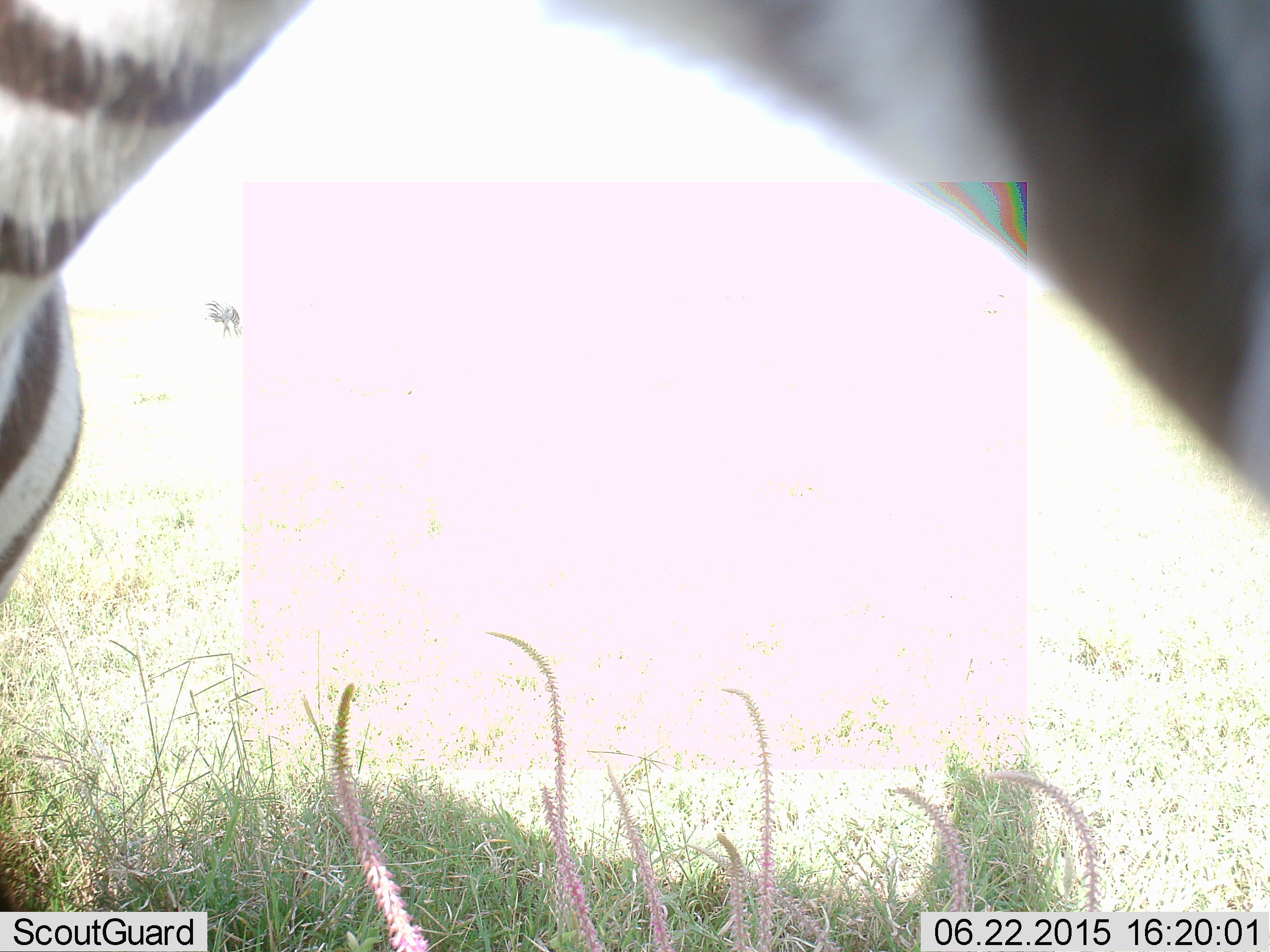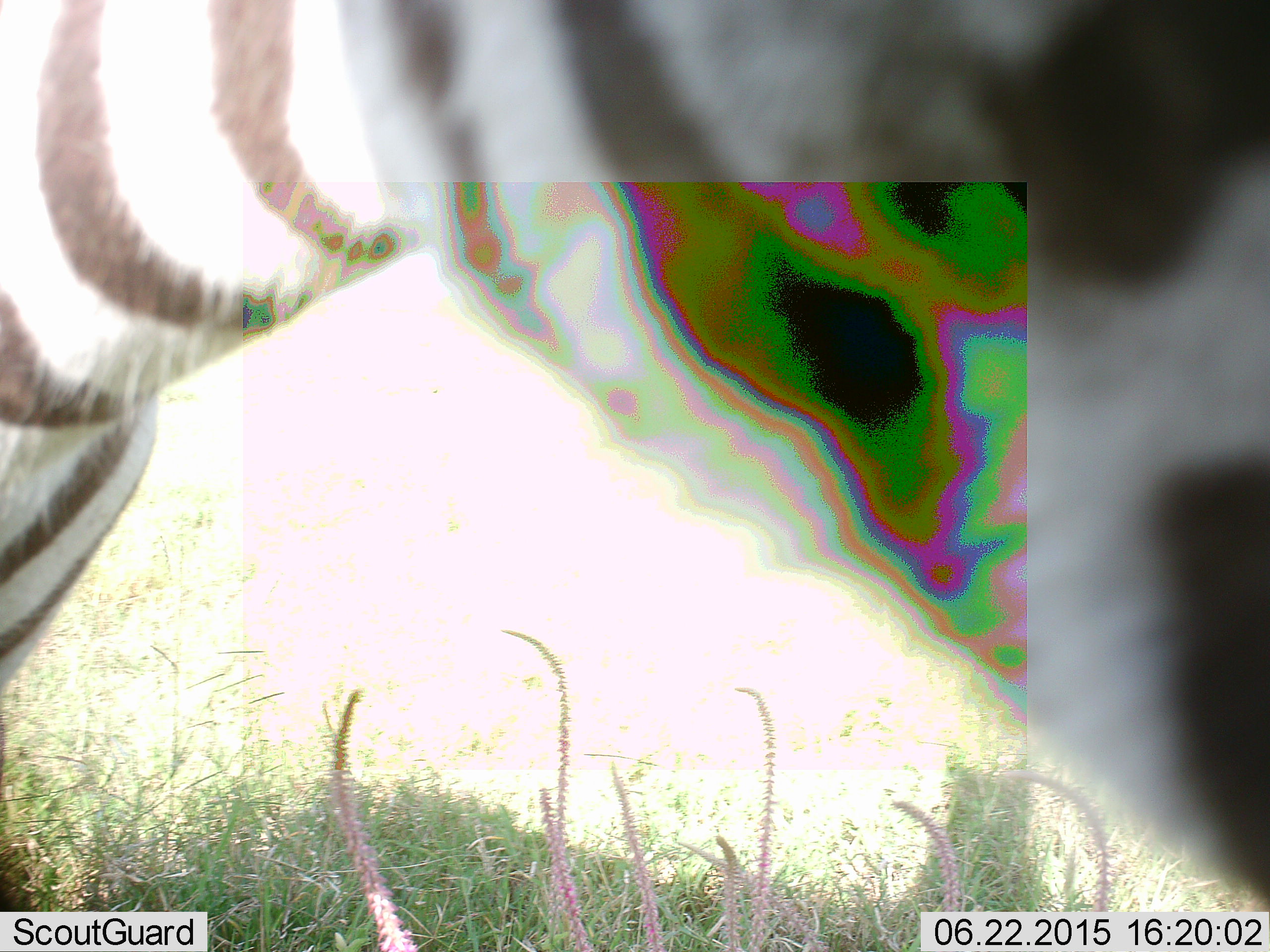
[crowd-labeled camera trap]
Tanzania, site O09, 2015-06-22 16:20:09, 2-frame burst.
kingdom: Animalia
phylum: Chordata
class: Mammalia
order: Perissodactyla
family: Equidae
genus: Equus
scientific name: Equus quagga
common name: plains zebra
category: zebra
Zebra (plains zebra) (Equus quagga), count 1. Behavior (volunteer vote fractions): standing 91%, resting 0%, moving 0%, interacting 0%. Young present (vote fraction): 0%. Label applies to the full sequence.